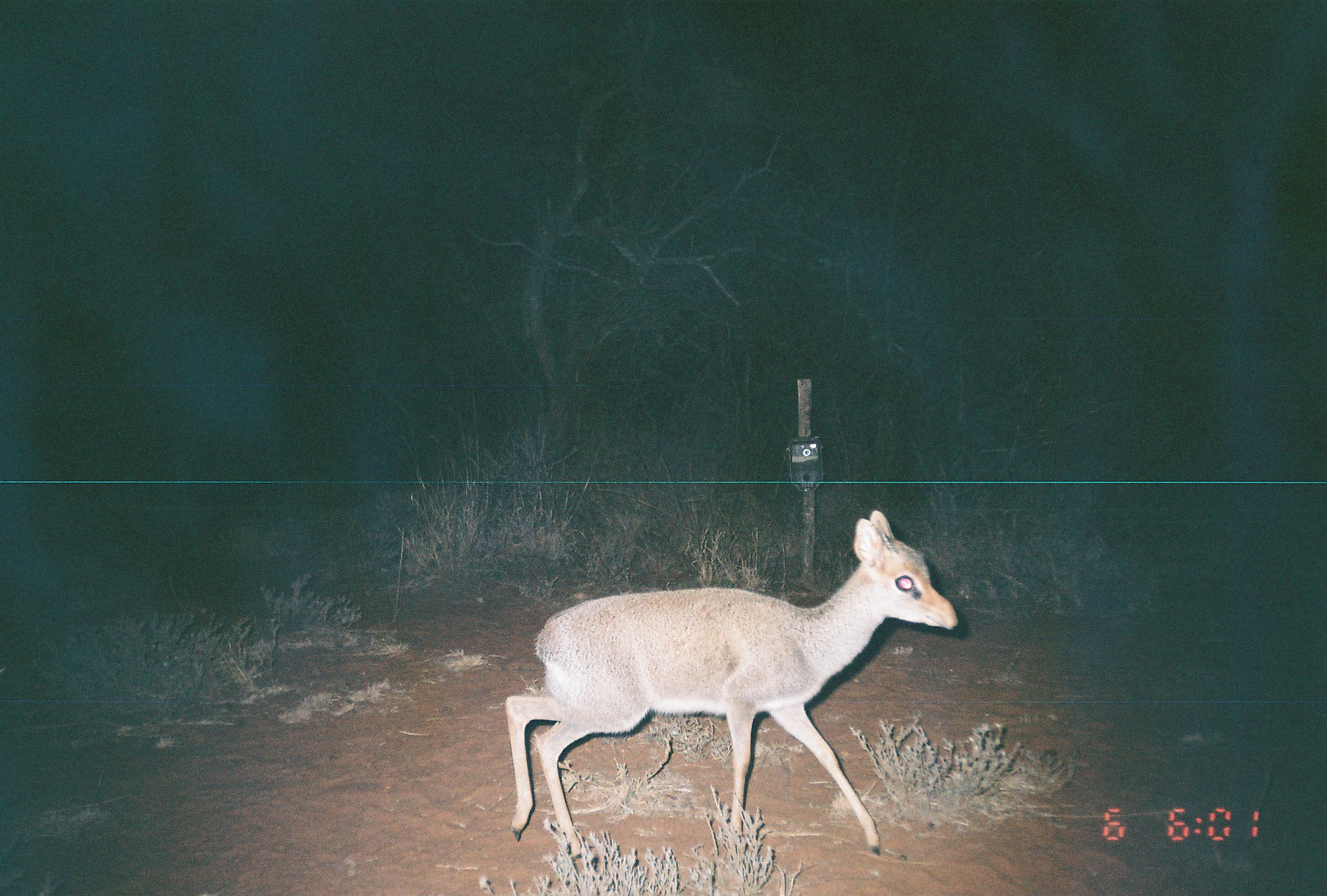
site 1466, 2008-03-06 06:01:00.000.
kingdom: Animalia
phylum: Chordata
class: Mammalia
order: Artiodactyla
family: Bovidae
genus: Madoqua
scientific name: Madoqua guentheri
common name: günther's dik-dik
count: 1